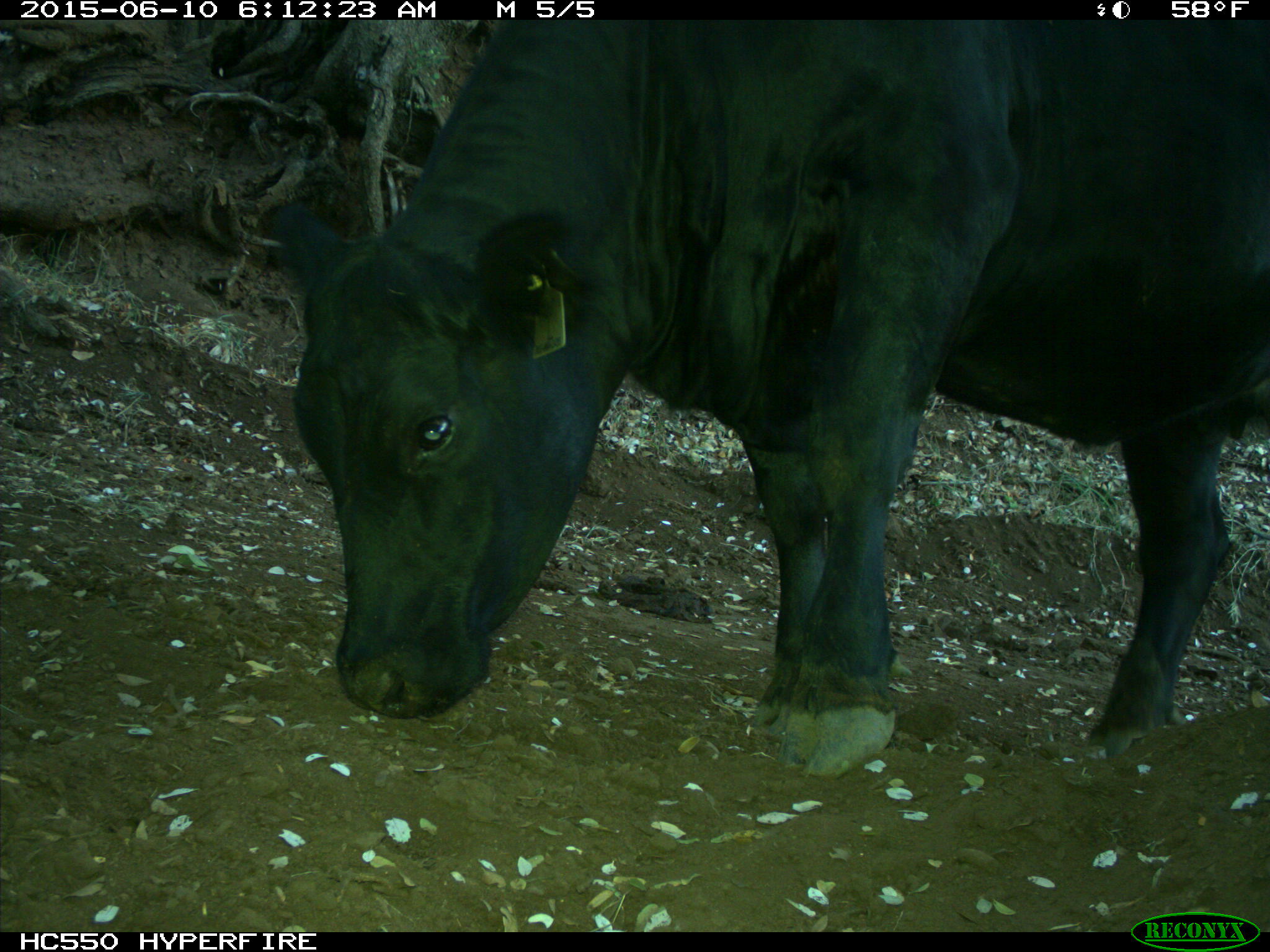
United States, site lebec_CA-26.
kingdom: Animalia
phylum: Chordata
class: Mammalia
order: Artiodactyla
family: Bovidae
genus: Bos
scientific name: Bos taurus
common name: domestic cow